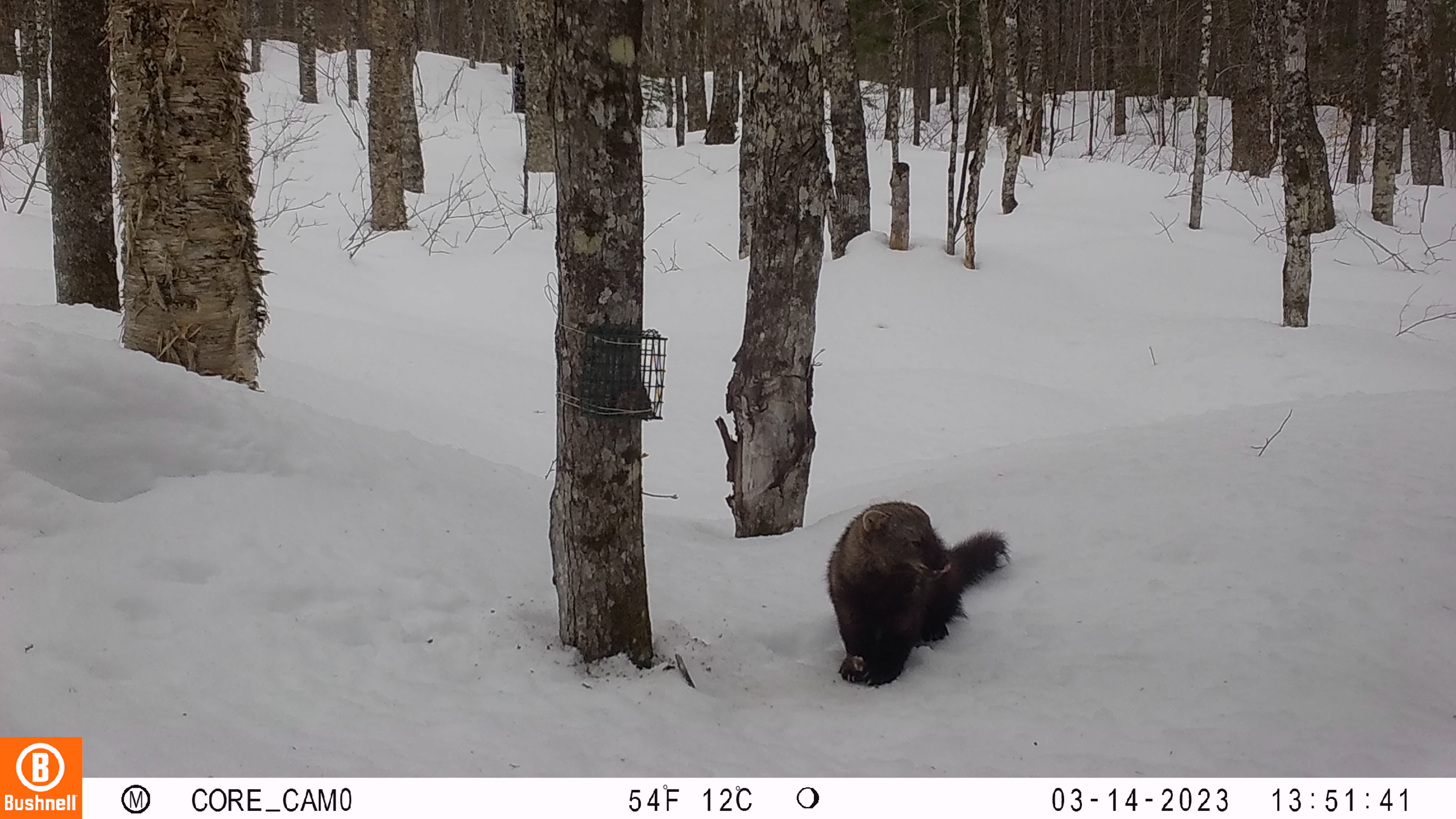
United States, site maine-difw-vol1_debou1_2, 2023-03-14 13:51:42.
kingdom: Animalia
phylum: Chordata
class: Mammalia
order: Carnivora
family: Mustelidae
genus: Pekania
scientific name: Pekania pennanti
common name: fisher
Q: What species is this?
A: Fisher (Pekania pennanti).